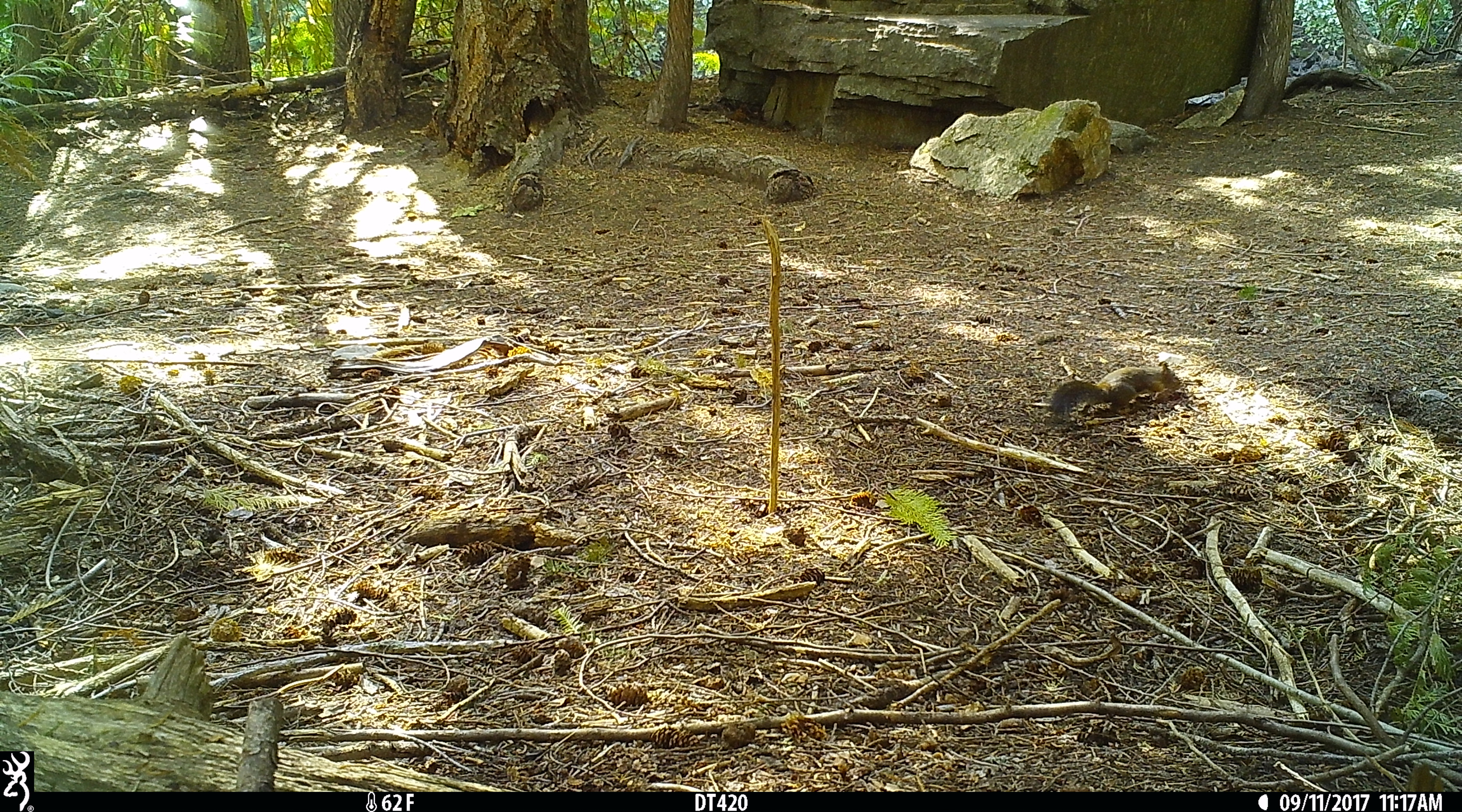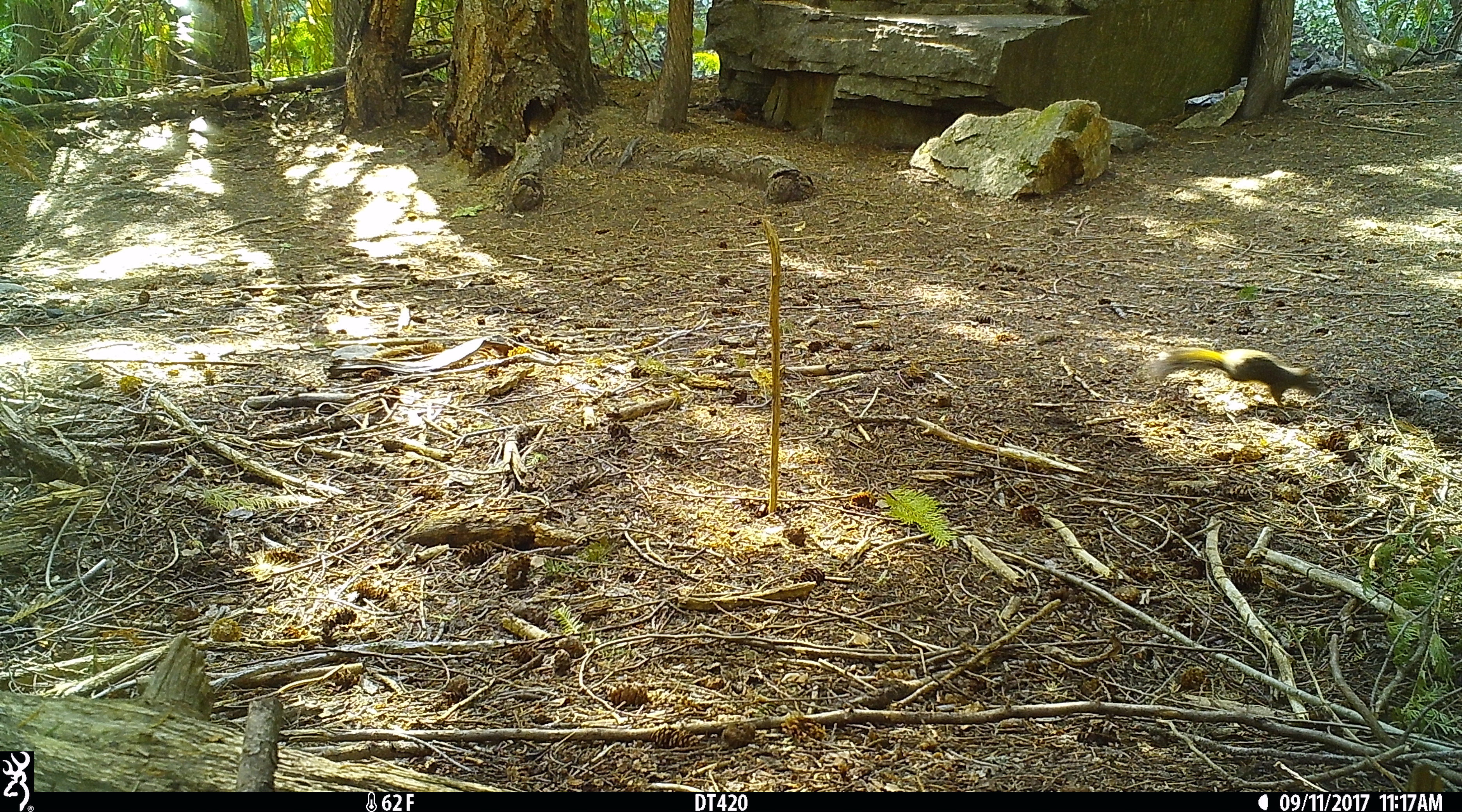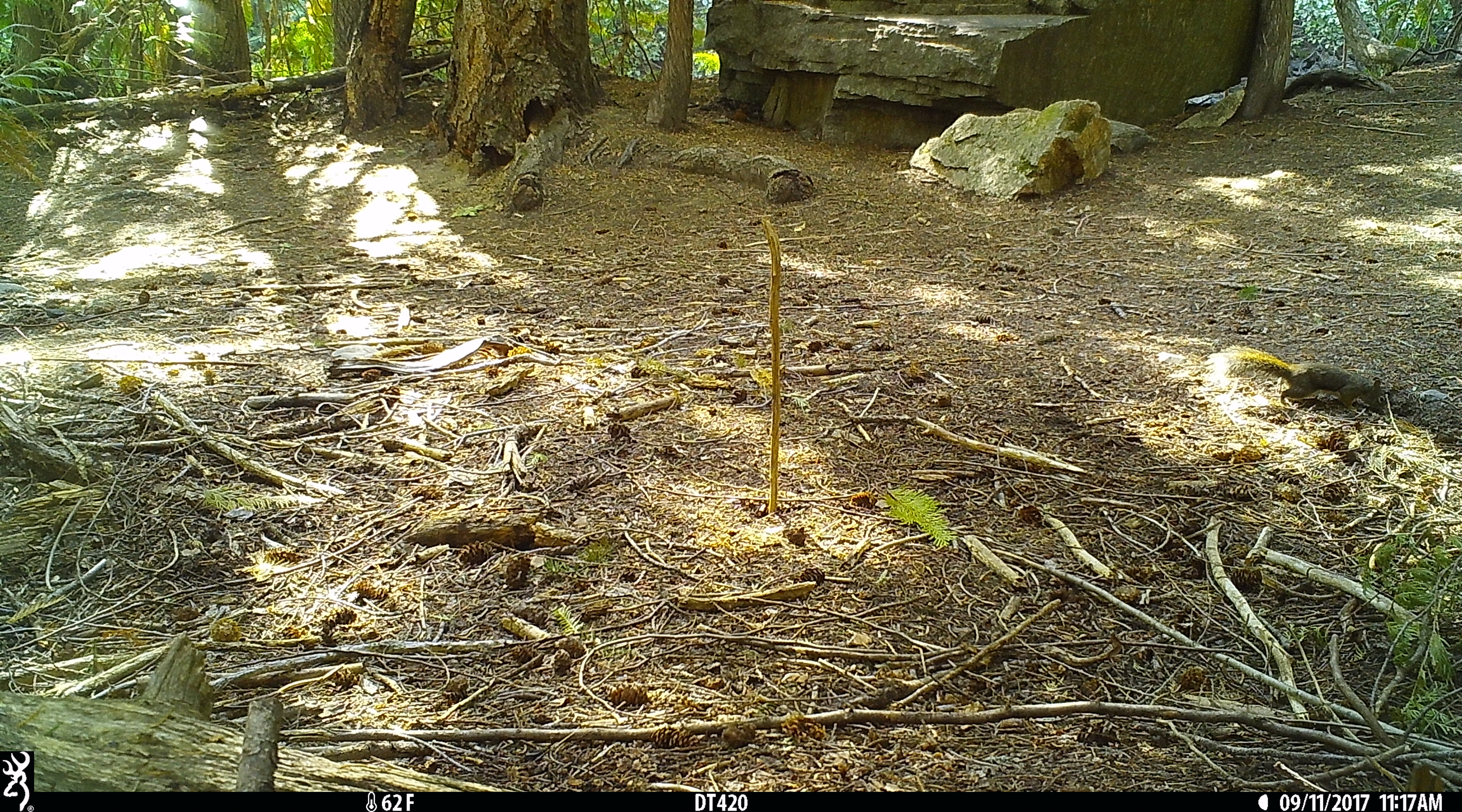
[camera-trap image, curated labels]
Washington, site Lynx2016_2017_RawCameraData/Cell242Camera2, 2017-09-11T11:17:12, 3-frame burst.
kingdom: Animalia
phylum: Chordata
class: Mammalia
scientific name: Mammalia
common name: small mammal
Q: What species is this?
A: Small mammal (Mammalia).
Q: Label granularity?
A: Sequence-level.